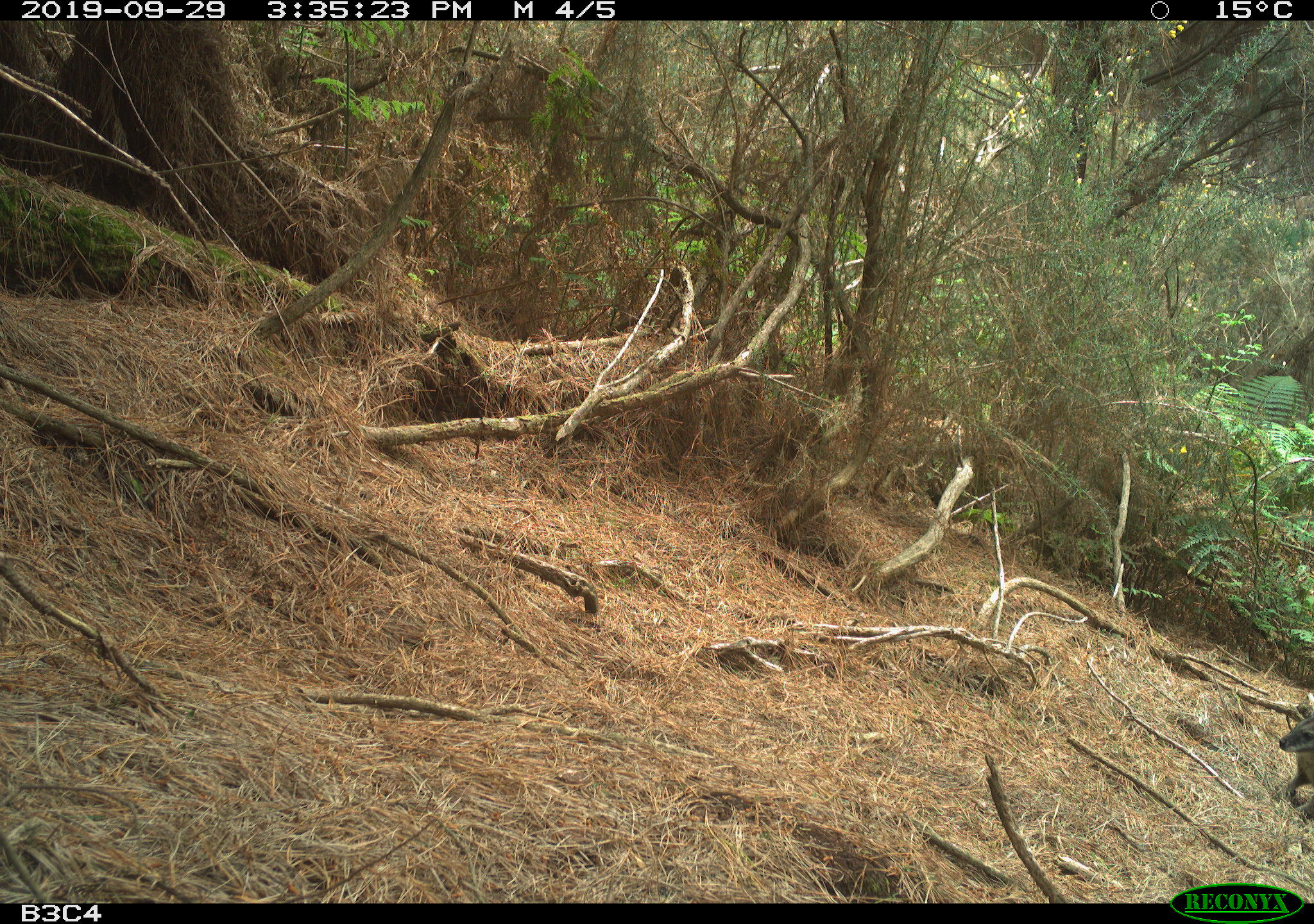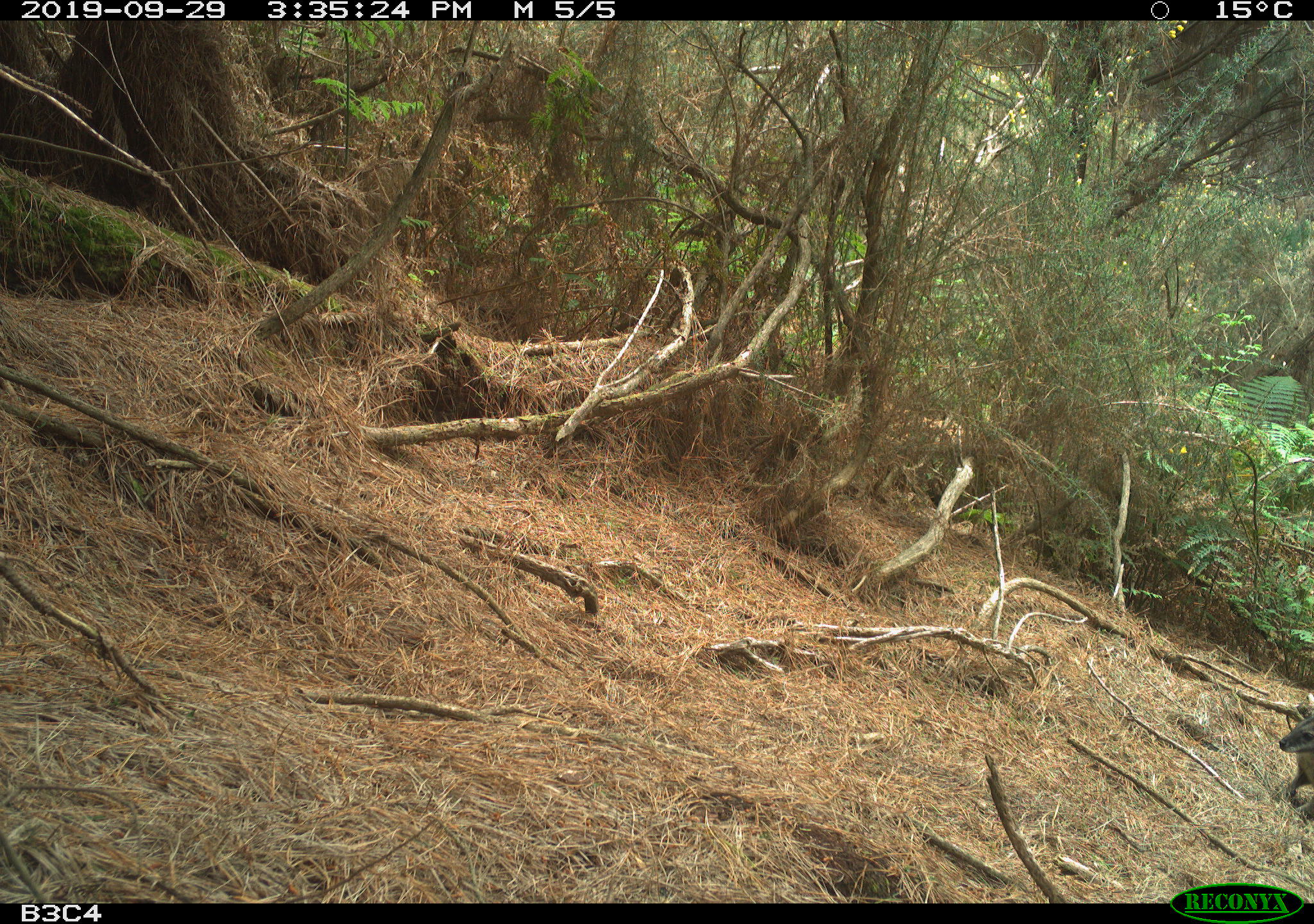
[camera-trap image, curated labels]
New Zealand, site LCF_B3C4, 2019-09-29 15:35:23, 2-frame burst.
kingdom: Animalia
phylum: Chordata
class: Mammalia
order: Diprotodontia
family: Macropodidae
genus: Notamacropus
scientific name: Notamacropus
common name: wallaby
Wallaby (Notamacropus).